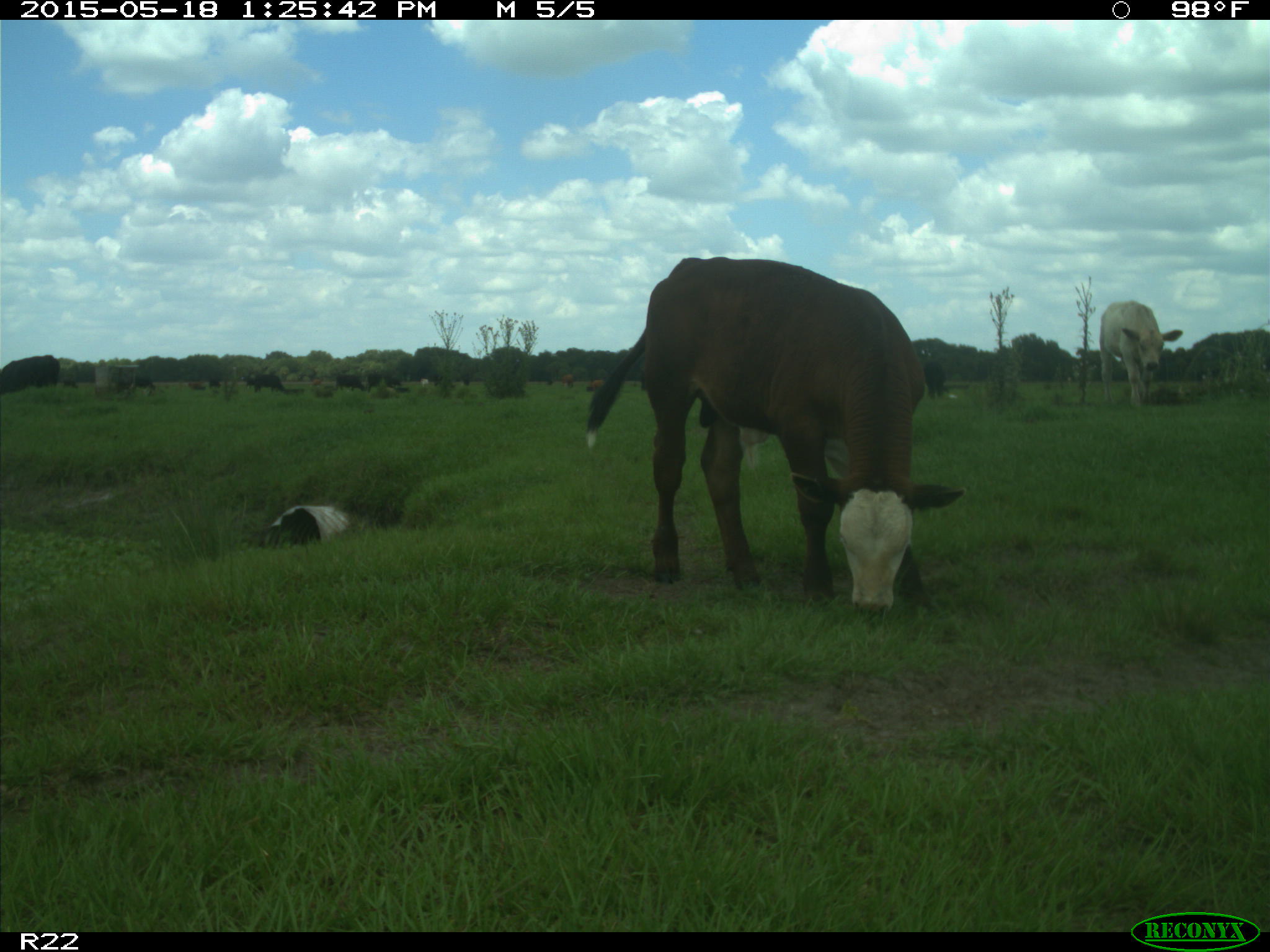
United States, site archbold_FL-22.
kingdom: Animalia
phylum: Chordata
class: Mammalia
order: Artiodactyla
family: Bovidae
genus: Bos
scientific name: Bos taurus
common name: domestic cow